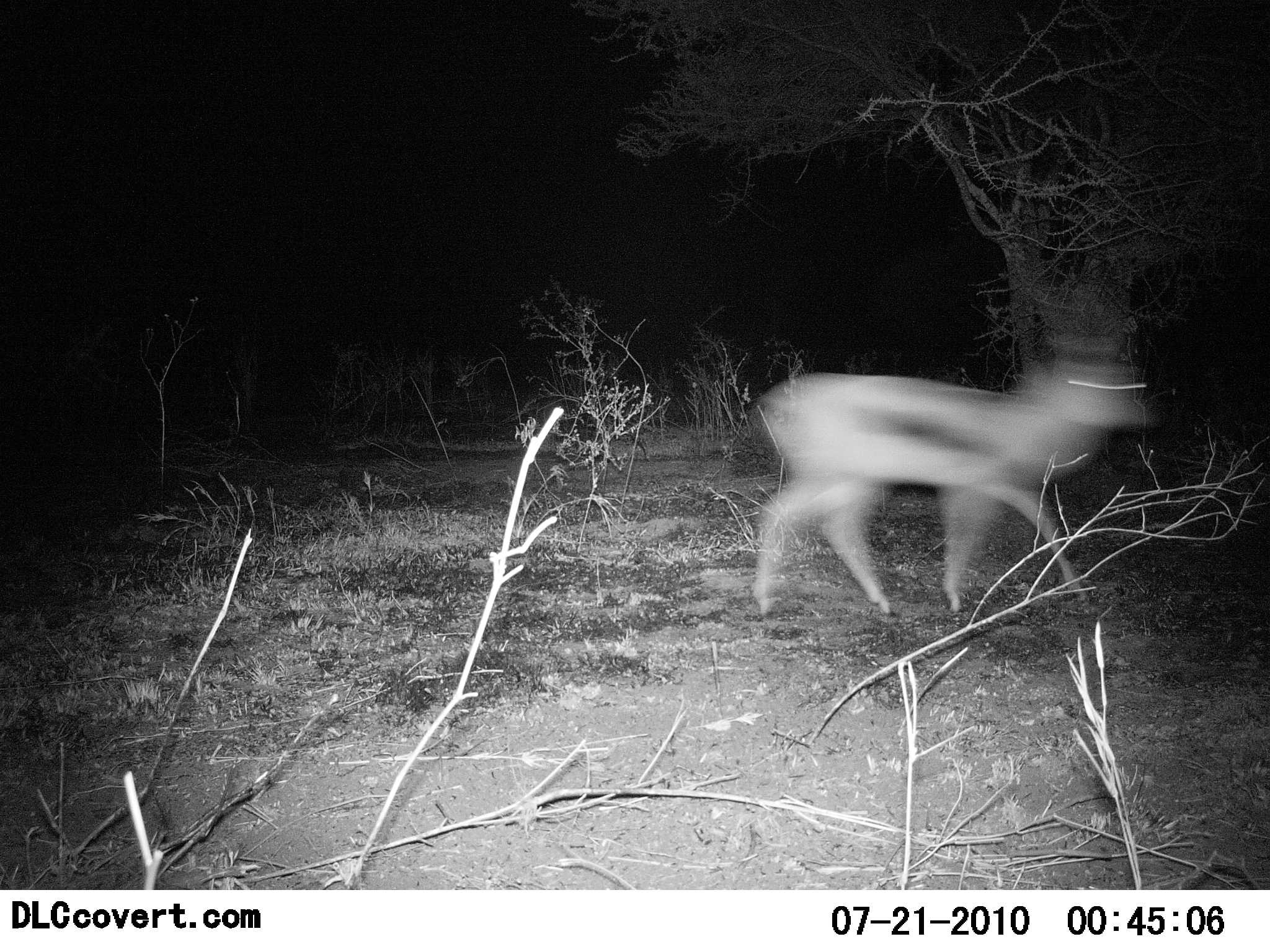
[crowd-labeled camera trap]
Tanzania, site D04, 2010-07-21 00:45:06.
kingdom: Animalia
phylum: Chordata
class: Mammalia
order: Artiodactyla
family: Bovidae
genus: Eudorcas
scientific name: Eudorcas thomsonii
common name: thomson's gazelle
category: gazellethomsons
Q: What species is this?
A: Gazellethomsons (thomson's gazelle) (Eudorcas thomsonii).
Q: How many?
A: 1.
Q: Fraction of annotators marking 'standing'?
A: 7%.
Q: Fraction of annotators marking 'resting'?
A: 0%.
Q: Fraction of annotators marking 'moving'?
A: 100%.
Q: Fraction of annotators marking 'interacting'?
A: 0%.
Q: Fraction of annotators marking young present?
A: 0%.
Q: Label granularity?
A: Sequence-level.